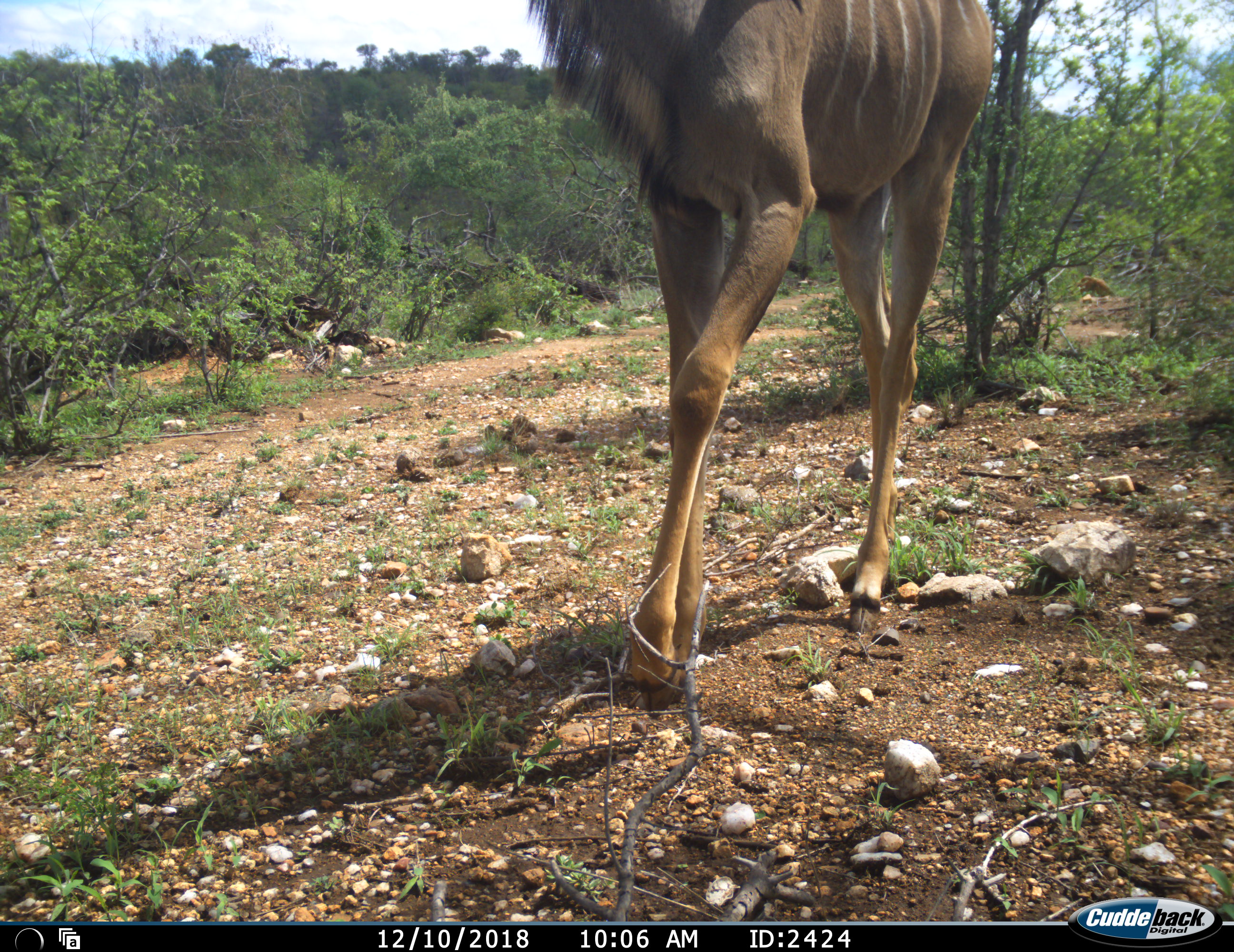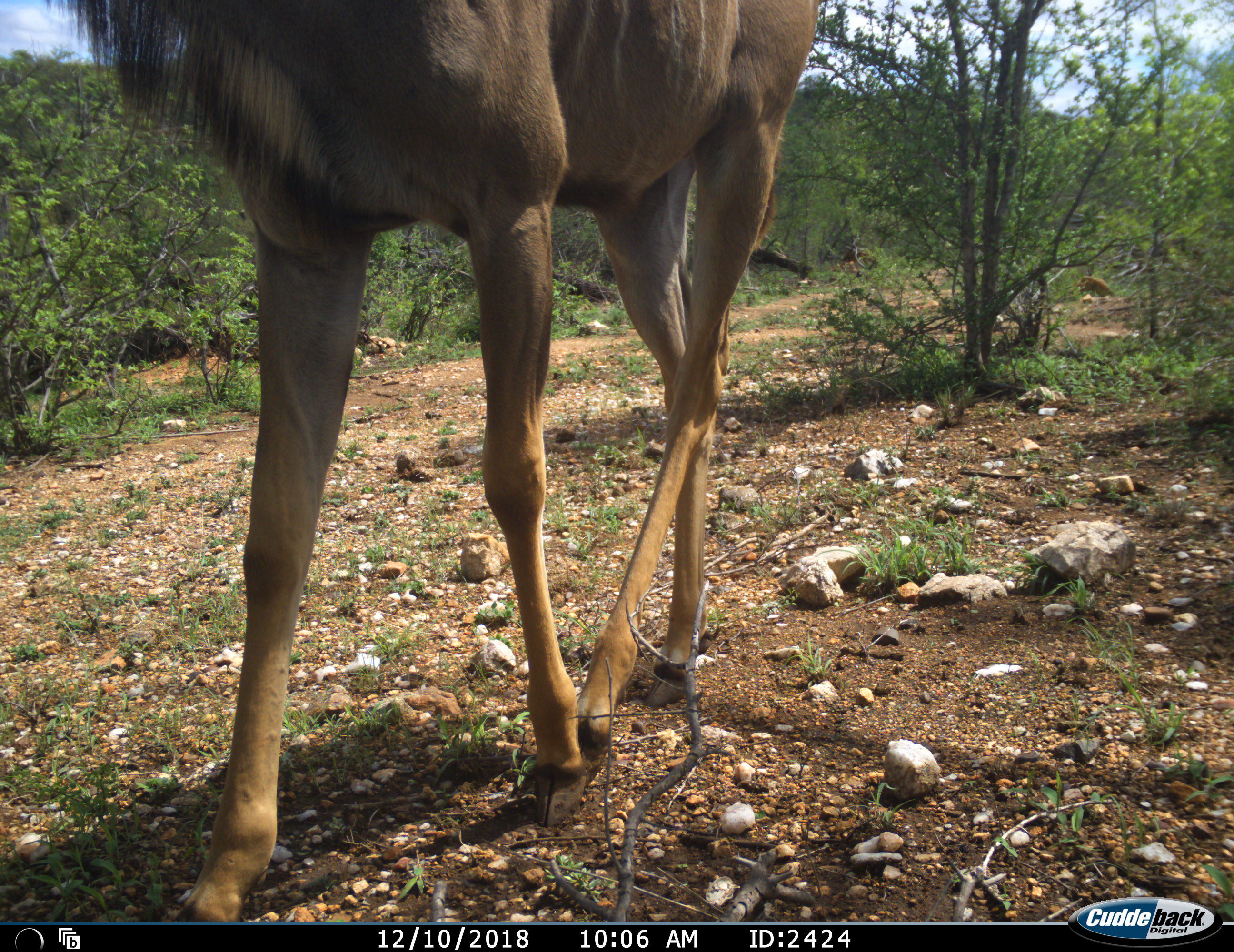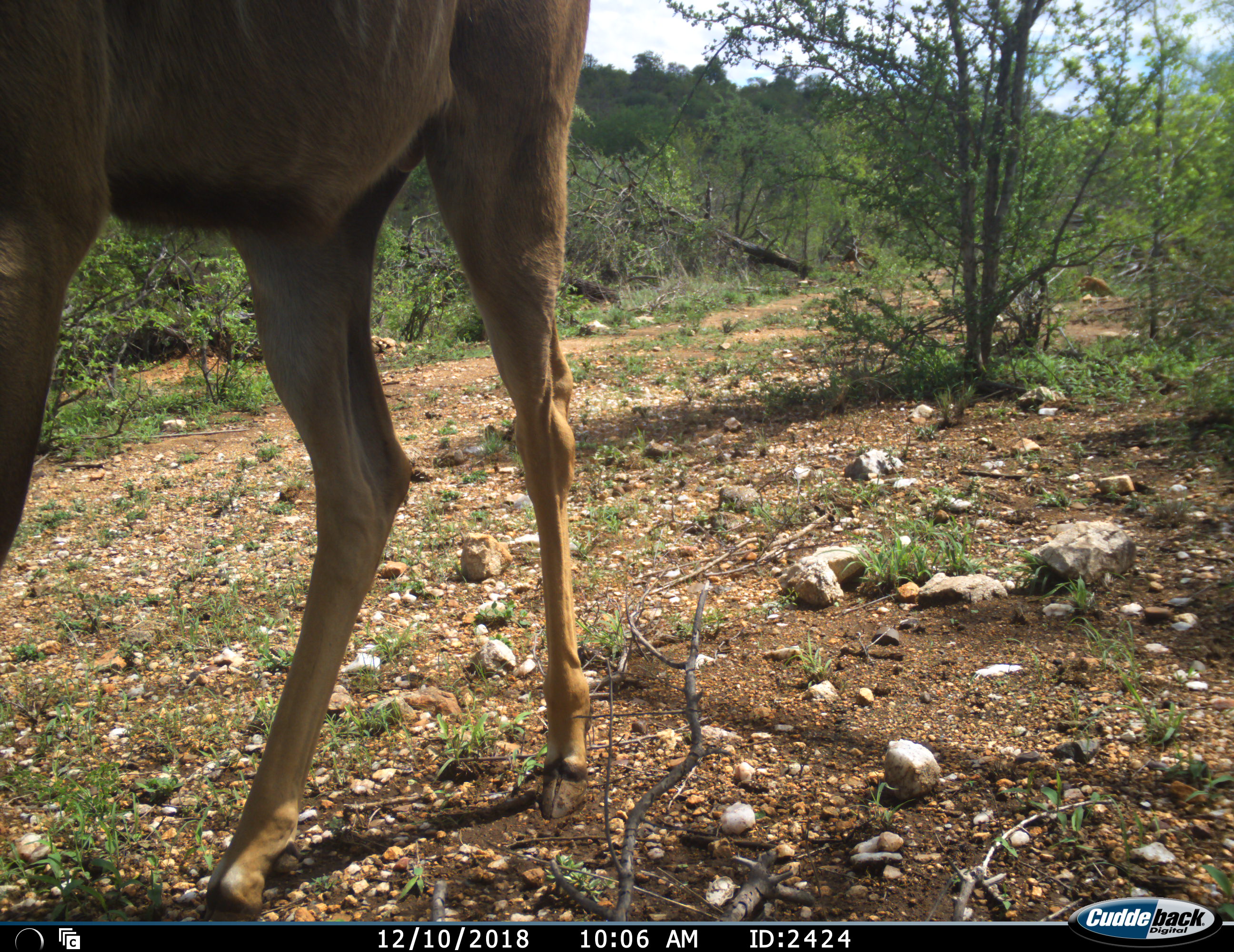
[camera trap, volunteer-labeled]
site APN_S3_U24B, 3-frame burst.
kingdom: Animalia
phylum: Chordata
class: Mammalia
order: Artiodactyla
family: Bovidae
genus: Tragelaphus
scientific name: Tragelaphus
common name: kudu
Kudu (Tragelaphus), count 1. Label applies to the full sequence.